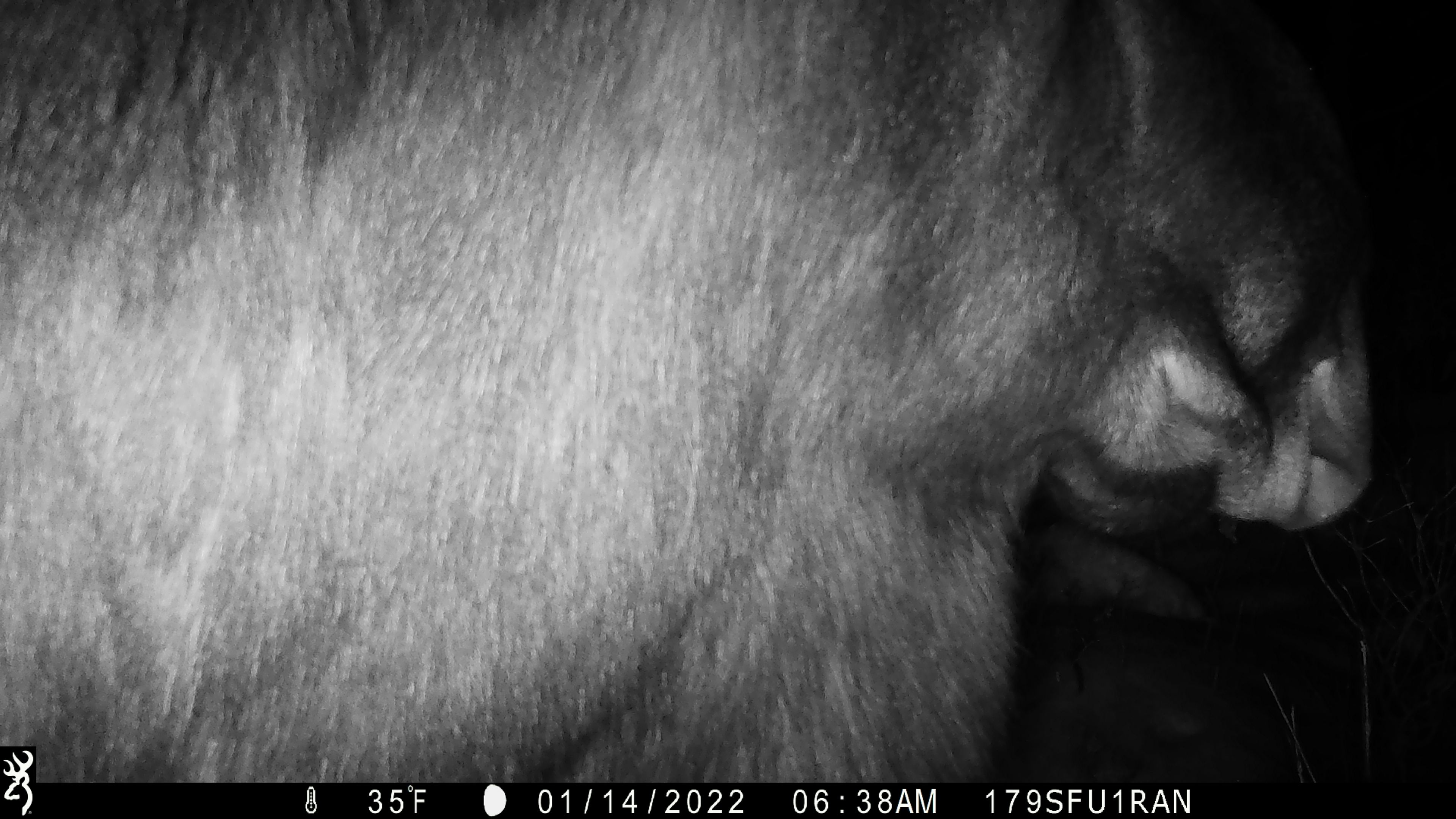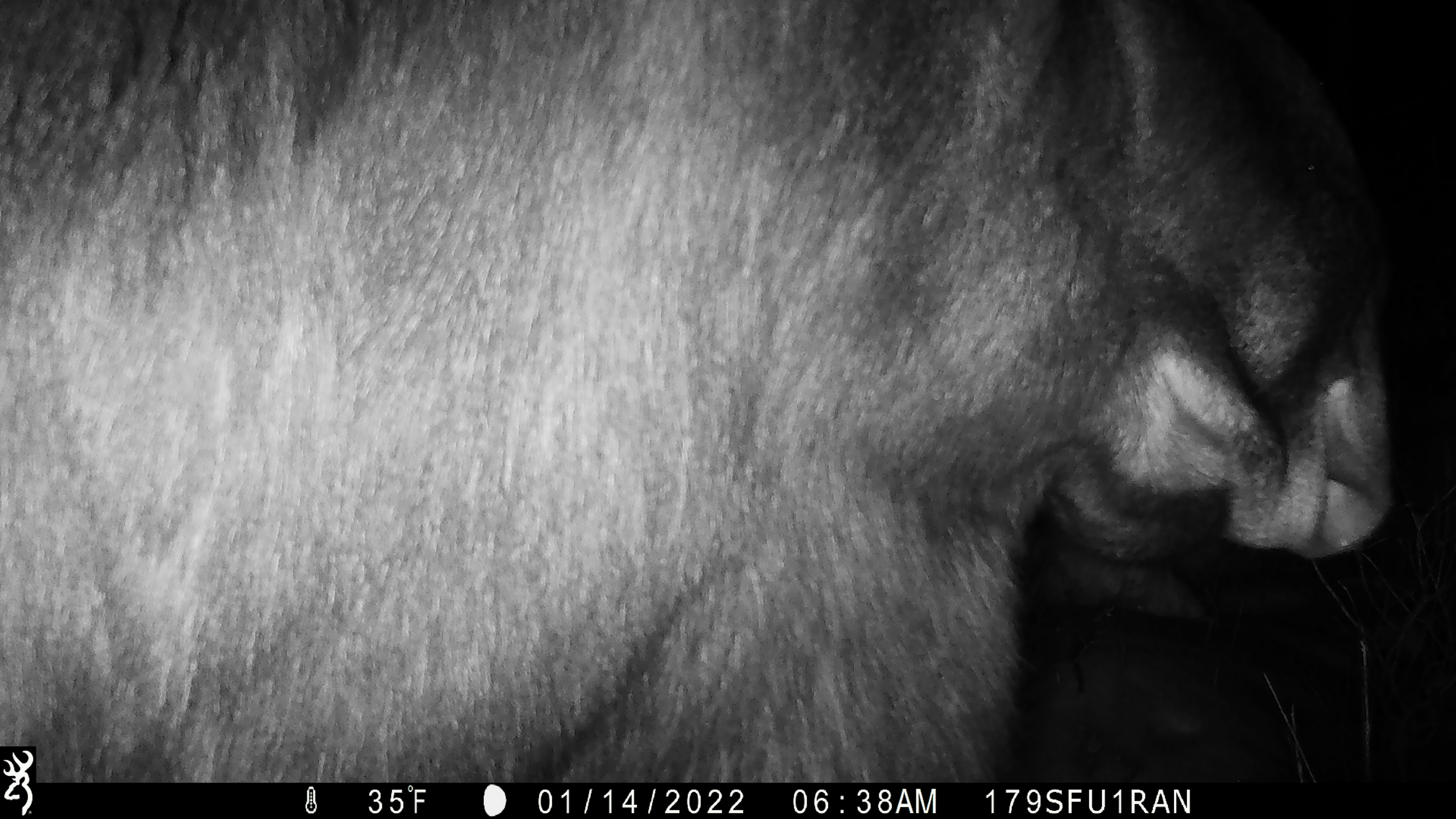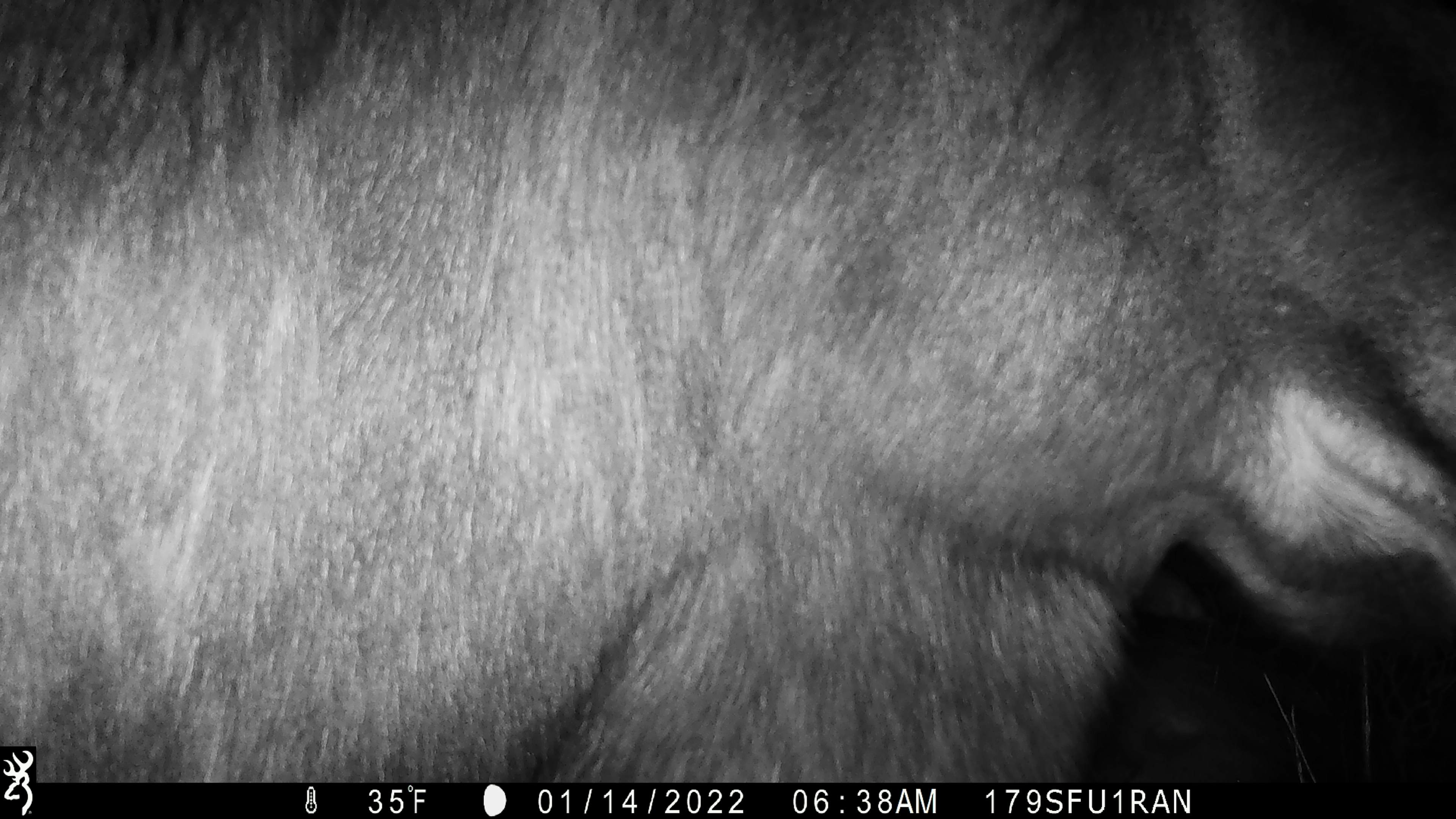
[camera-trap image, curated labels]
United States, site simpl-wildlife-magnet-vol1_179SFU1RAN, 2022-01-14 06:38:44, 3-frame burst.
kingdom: Animalia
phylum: Chordata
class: Mammalia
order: Artiodactyla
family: Cervidae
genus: Alces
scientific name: Alces alces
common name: moose